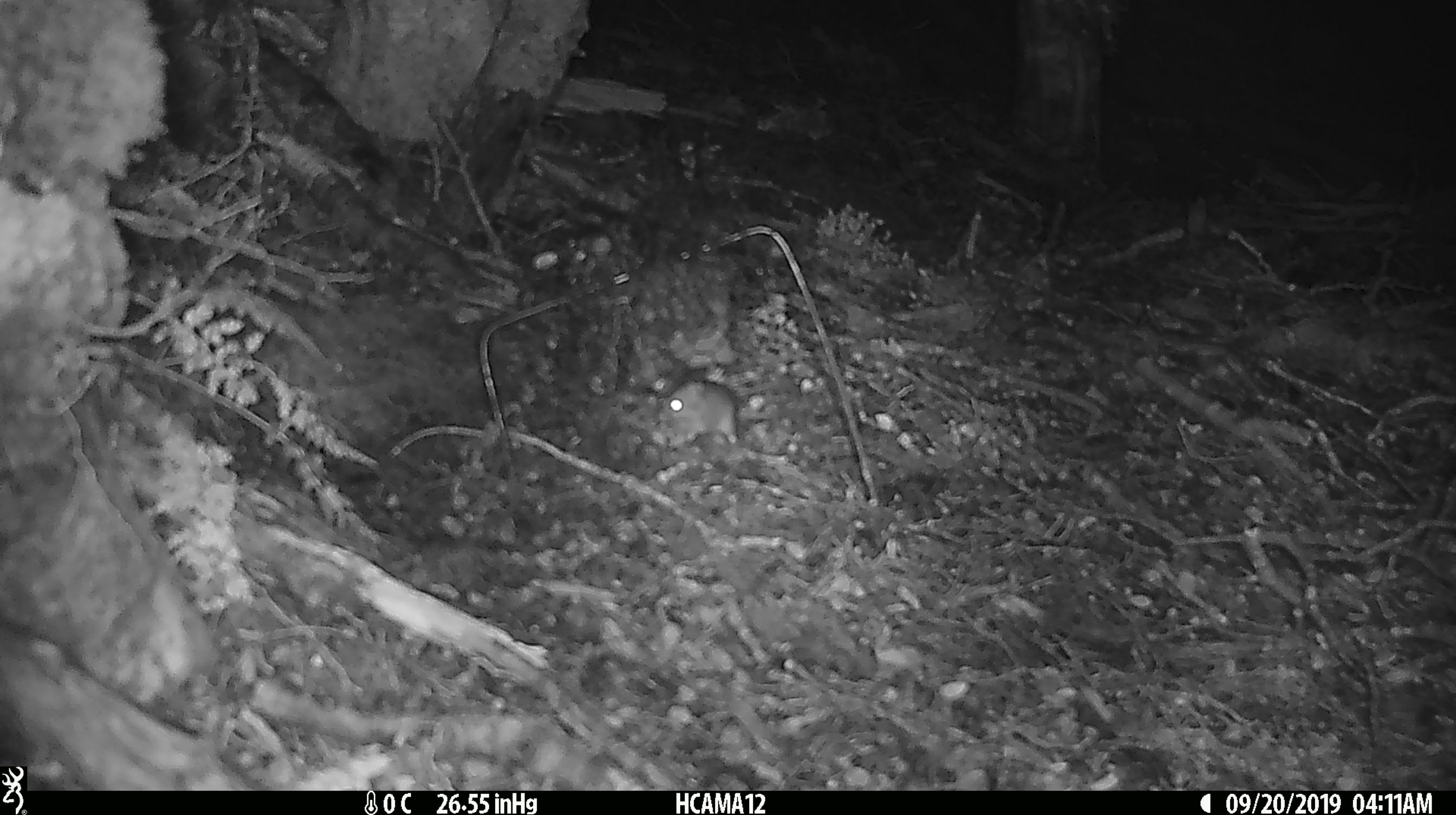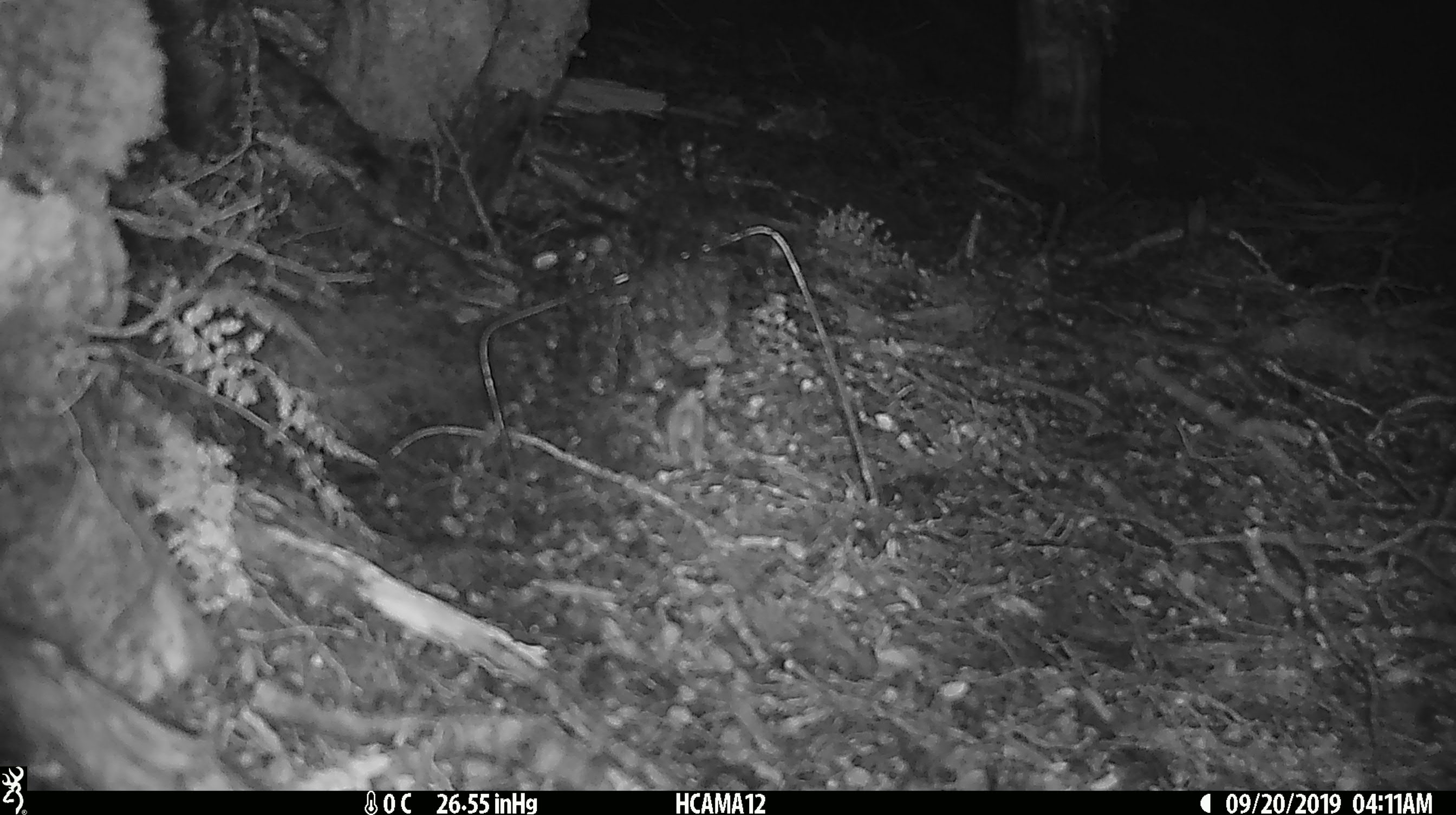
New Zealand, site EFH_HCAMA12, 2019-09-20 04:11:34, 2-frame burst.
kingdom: Animalia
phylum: Chordata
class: Mammalia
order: Rodentia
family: Muridae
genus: Mus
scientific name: Mus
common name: mouse